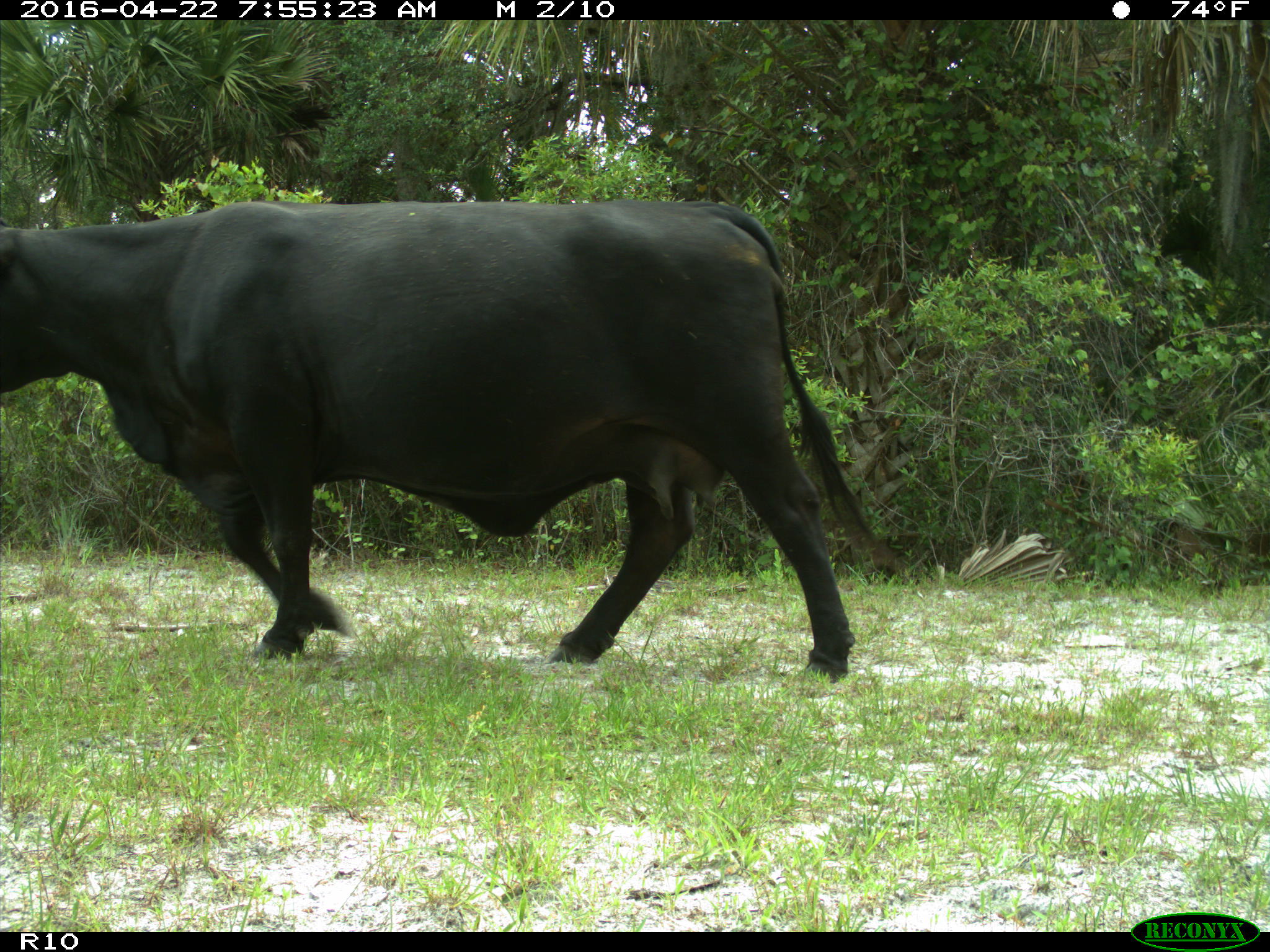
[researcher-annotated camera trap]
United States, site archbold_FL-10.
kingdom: Animalia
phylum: Chordata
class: Mammalia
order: Artiodactyla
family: Bovidae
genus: Bos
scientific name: Bos taurus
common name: domestic cow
Bos taurus (domestic cow).